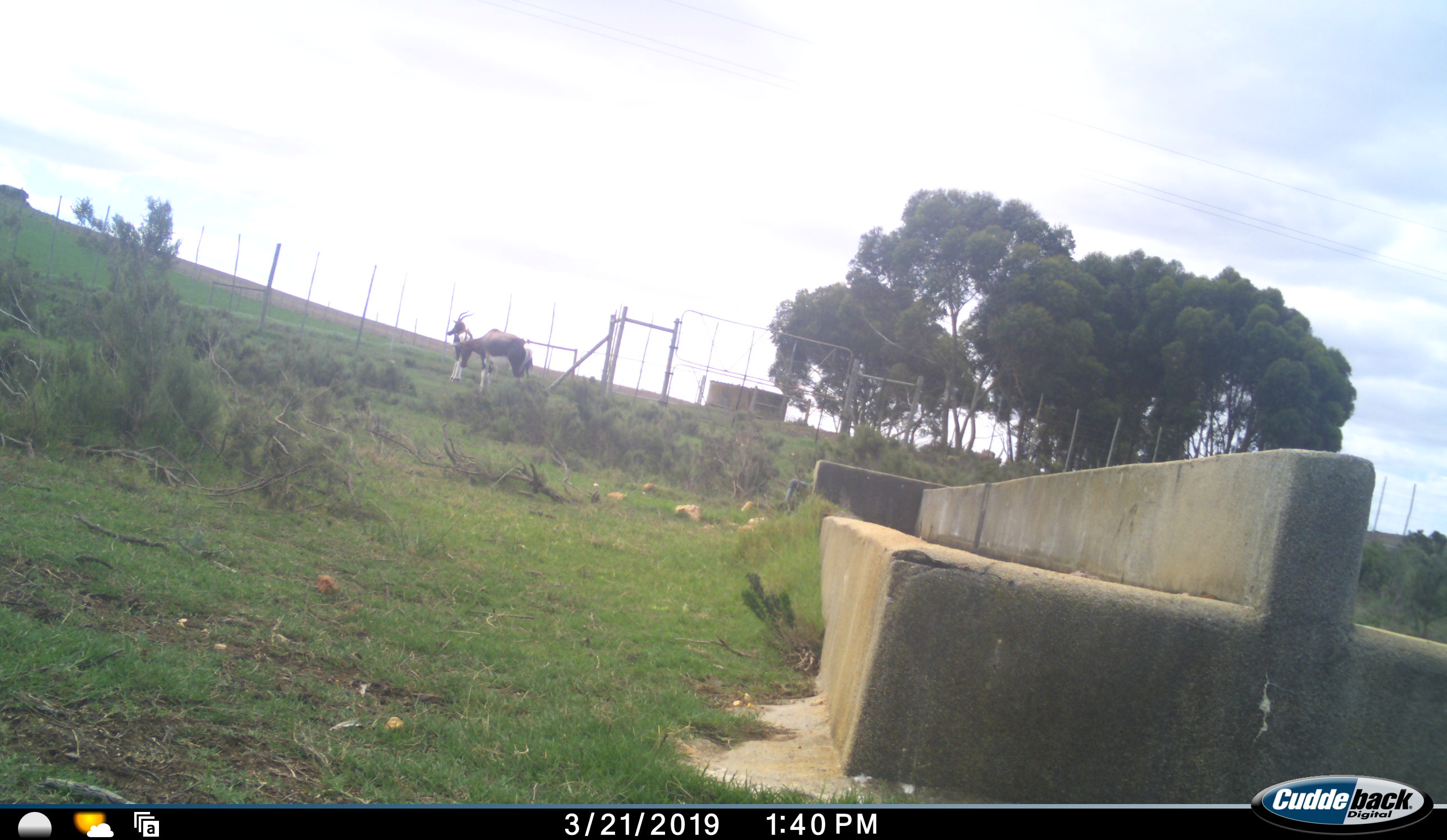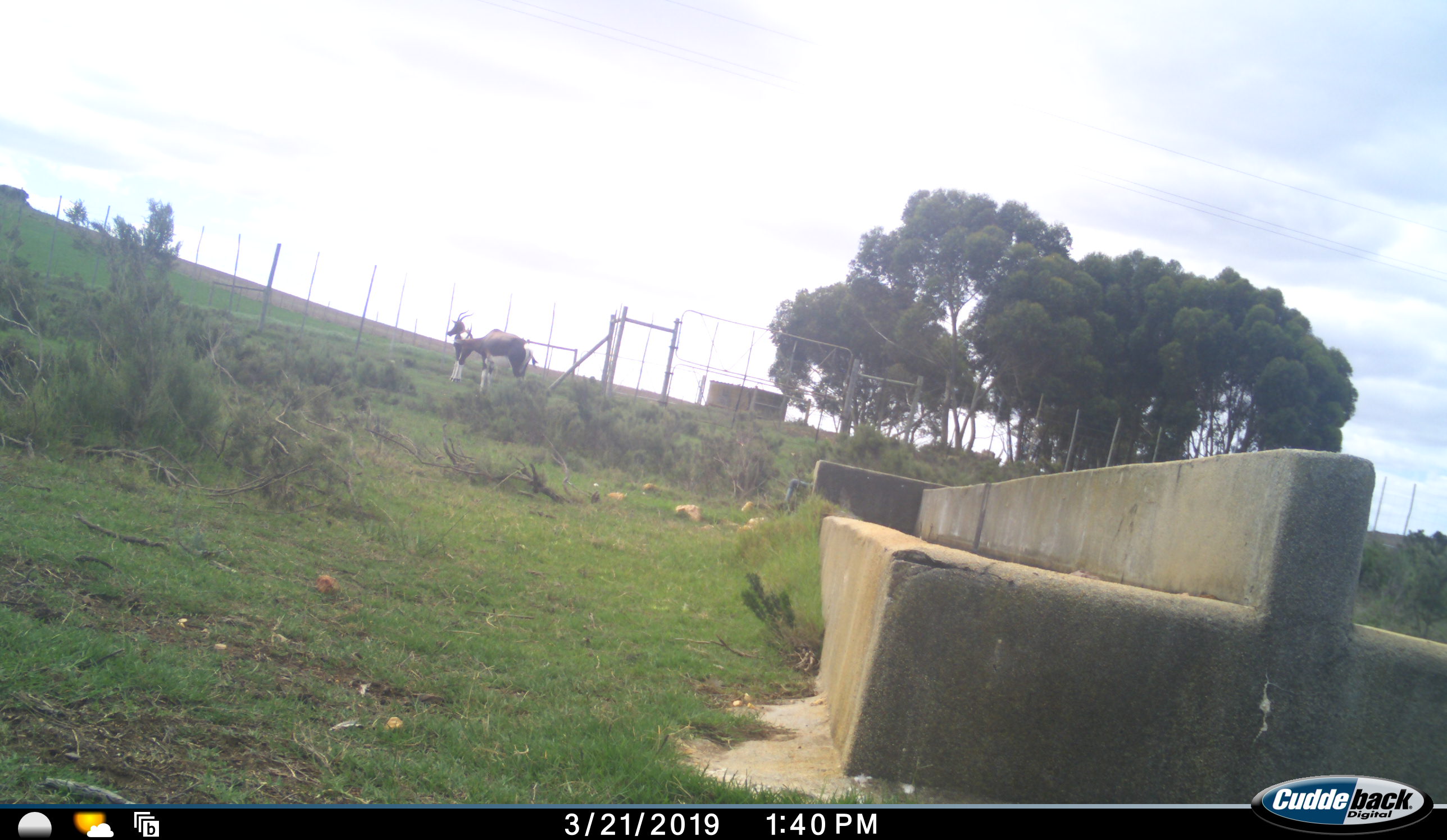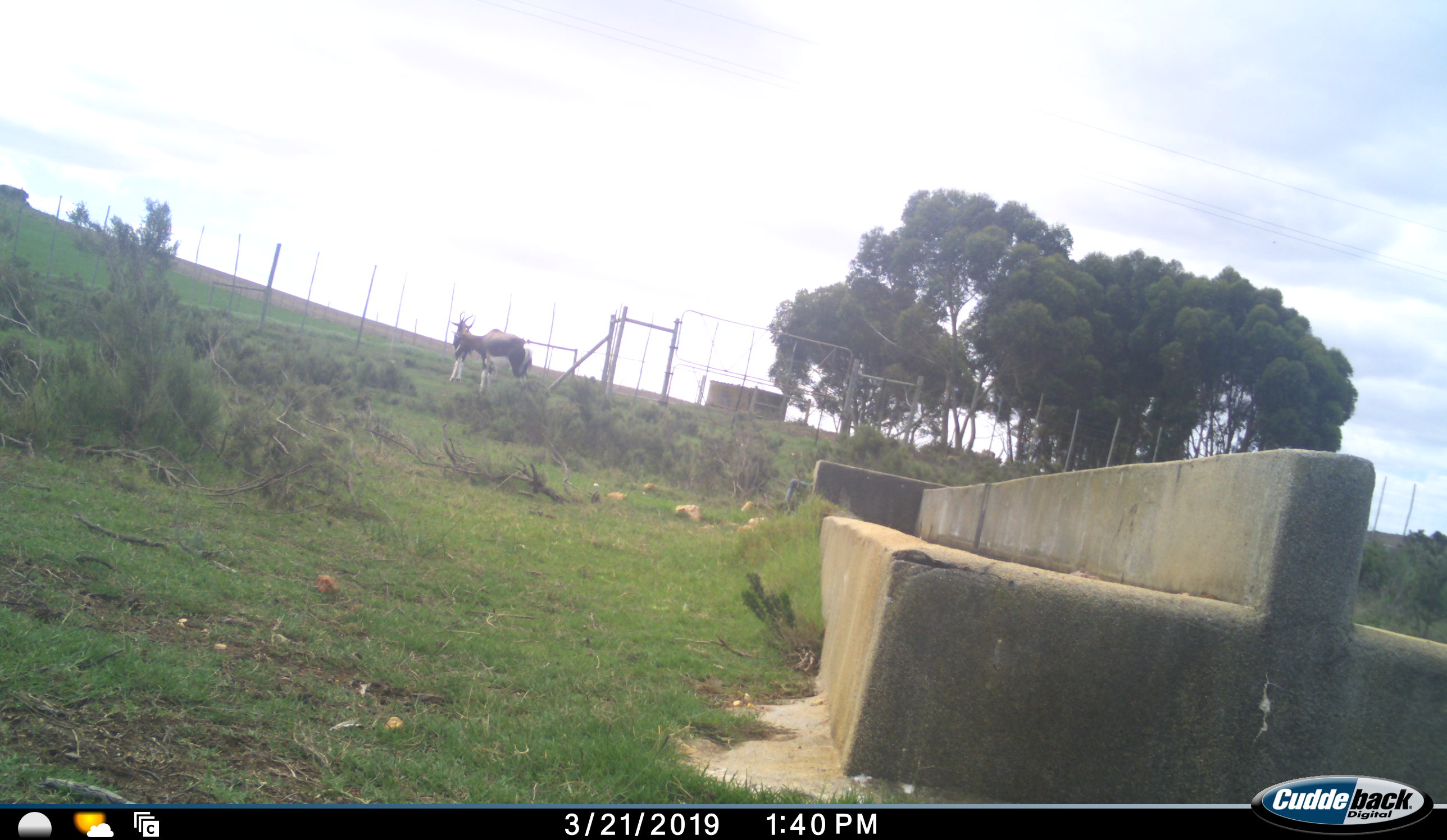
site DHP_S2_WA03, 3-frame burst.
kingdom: Animalia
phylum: Chordata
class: Mammalia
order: Artiodactyla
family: Bovidae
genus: Damaliscus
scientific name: Damaliscus pygargus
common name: bontebok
Bontebok (Damaliscus pygargus), count 2. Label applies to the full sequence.